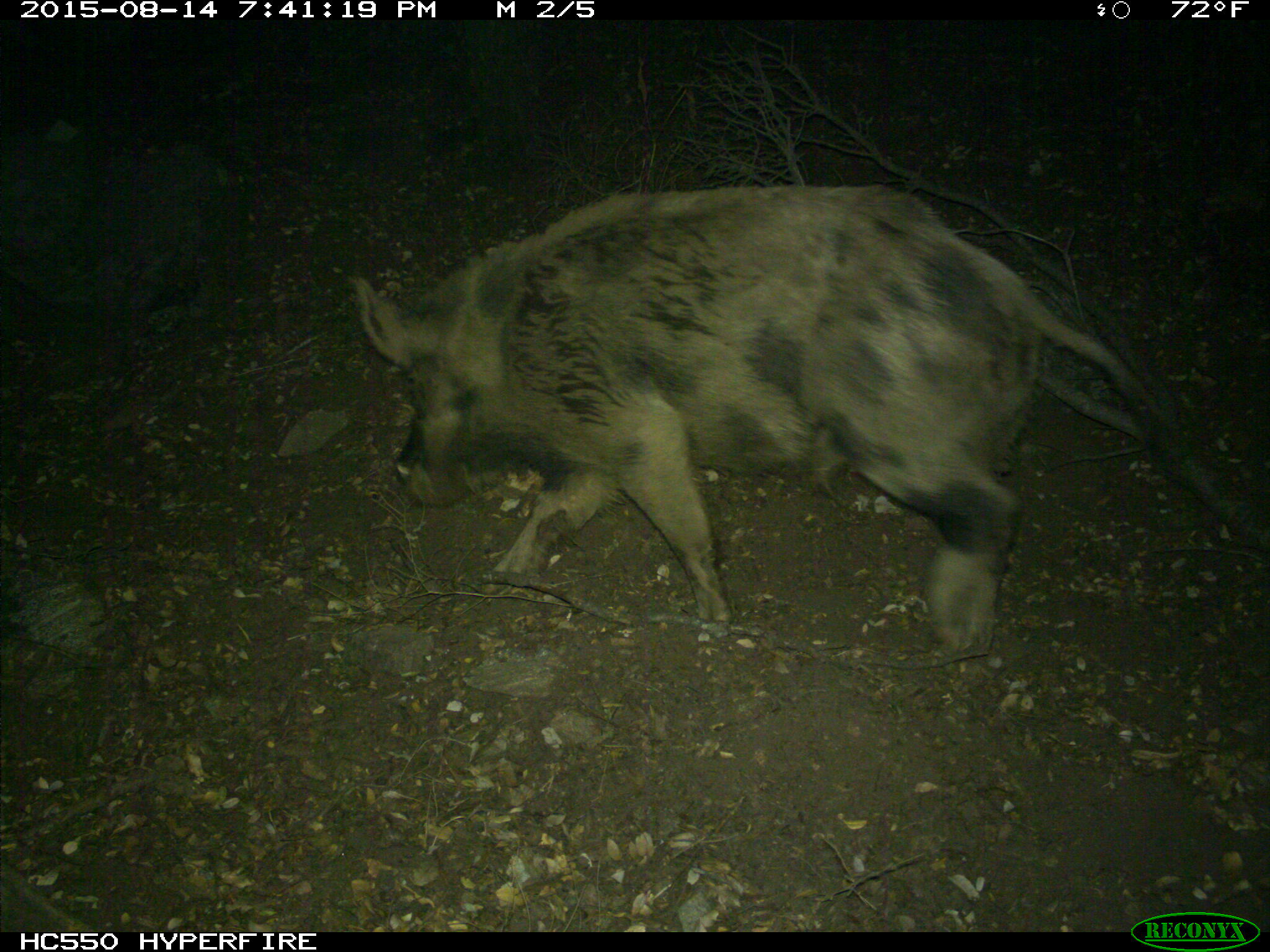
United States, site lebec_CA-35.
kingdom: Animalia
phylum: Chordata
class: Mammalia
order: Artiodactyla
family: Suidae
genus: Sus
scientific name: Sus scrofa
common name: wild boar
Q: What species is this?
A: Sus scrofa (wild boar).